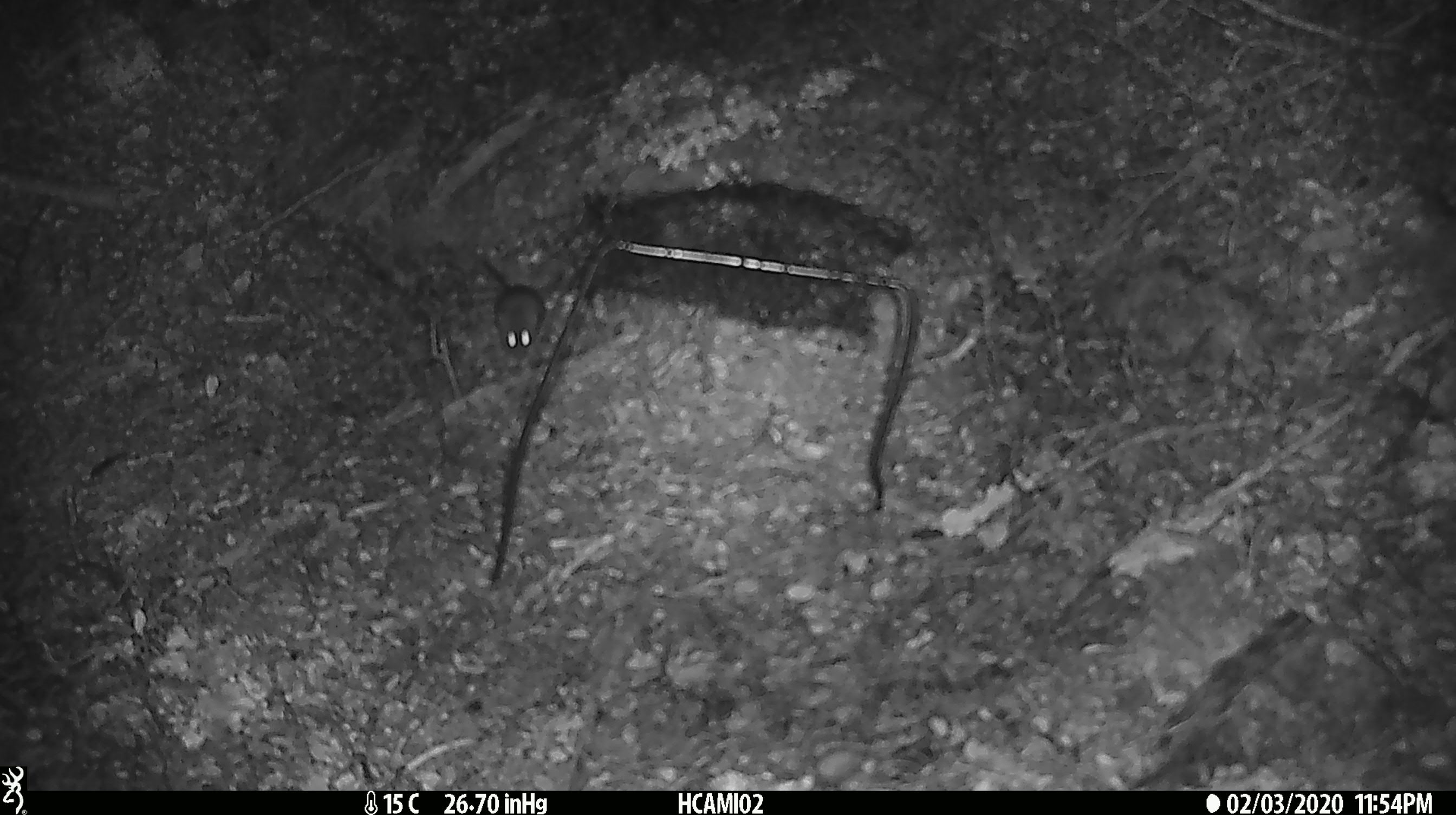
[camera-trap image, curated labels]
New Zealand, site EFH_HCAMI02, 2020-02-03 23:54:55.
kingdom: Animalia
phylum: Chordata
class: Mammalia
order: Rodentia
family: Muridae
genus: Mus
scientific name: Mus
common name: mouse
Mouse (Mus).